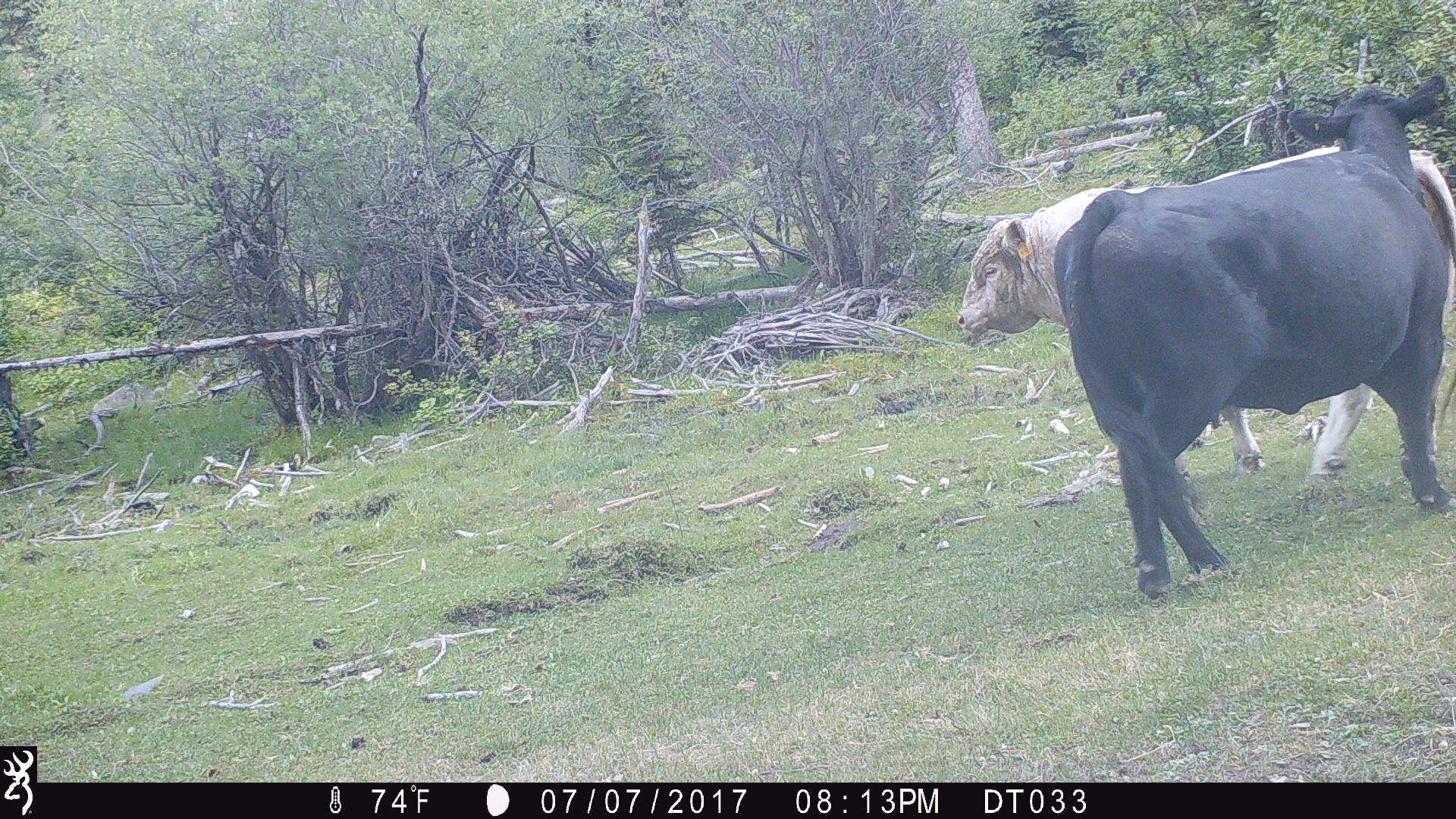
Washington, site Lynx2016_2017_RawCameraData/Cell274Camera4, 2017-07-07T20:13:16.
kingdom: Animalia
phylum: Chordata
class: Mammalia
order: Artiodactyla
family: Bovidae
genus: Bos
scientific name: Bos taurus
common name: domestic cattle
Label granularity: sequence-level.